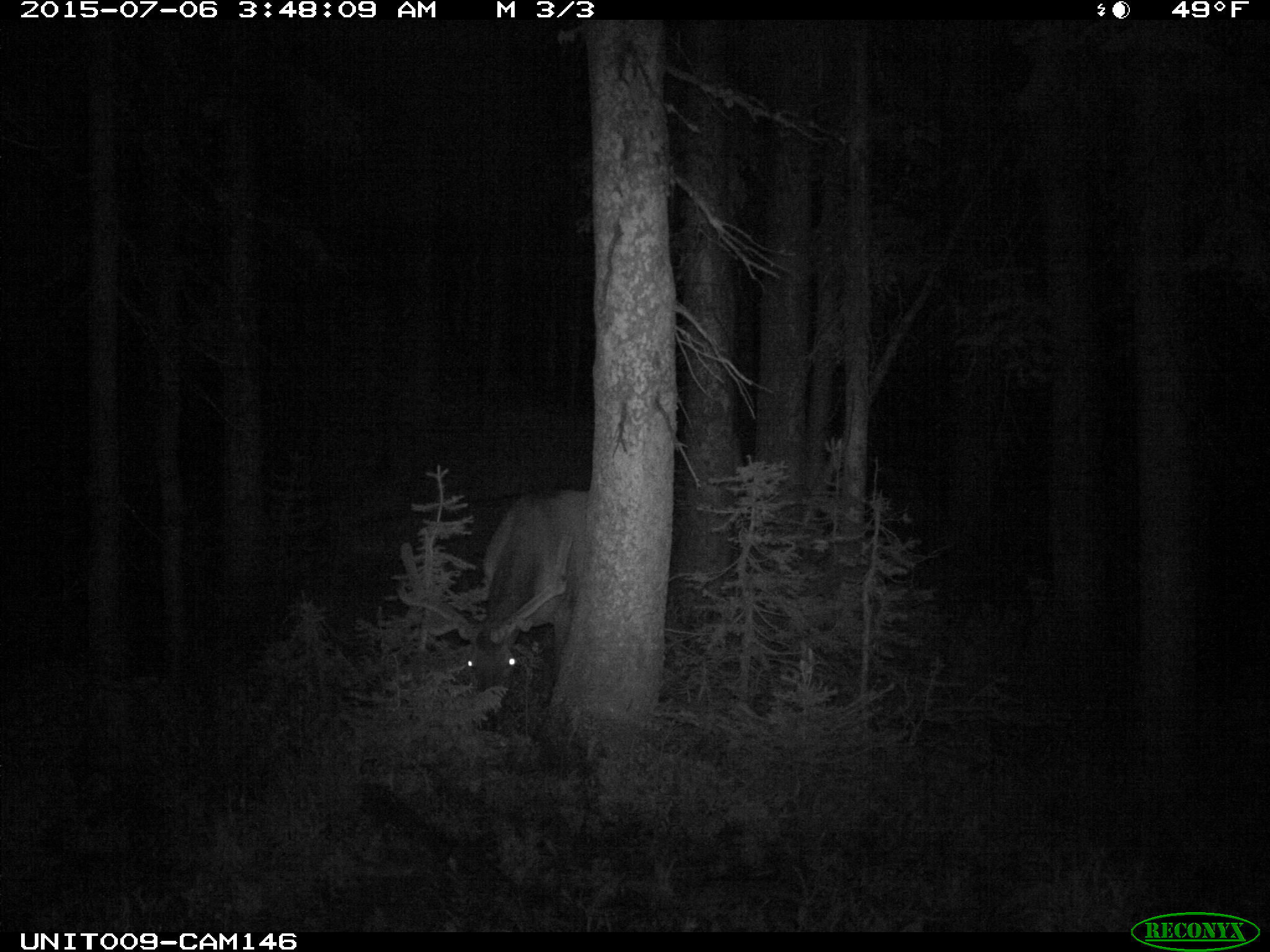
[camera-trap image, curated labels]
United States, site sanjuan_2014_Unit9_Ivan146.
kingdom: Animalia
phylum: Chordata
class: Mammalia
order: Artiodactyla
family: Cervidae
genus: Cervus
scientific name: Cervus elaphus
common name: red deer